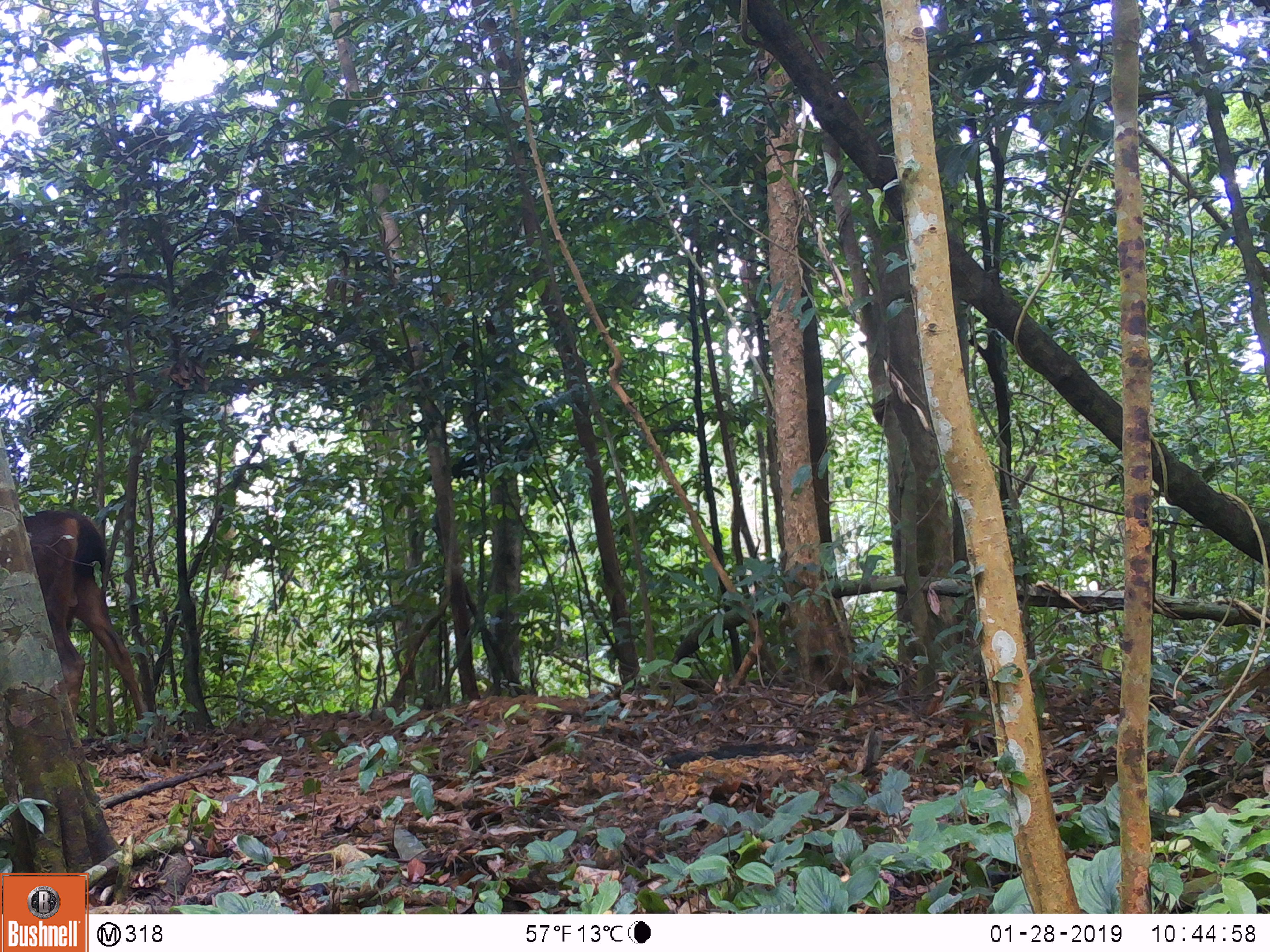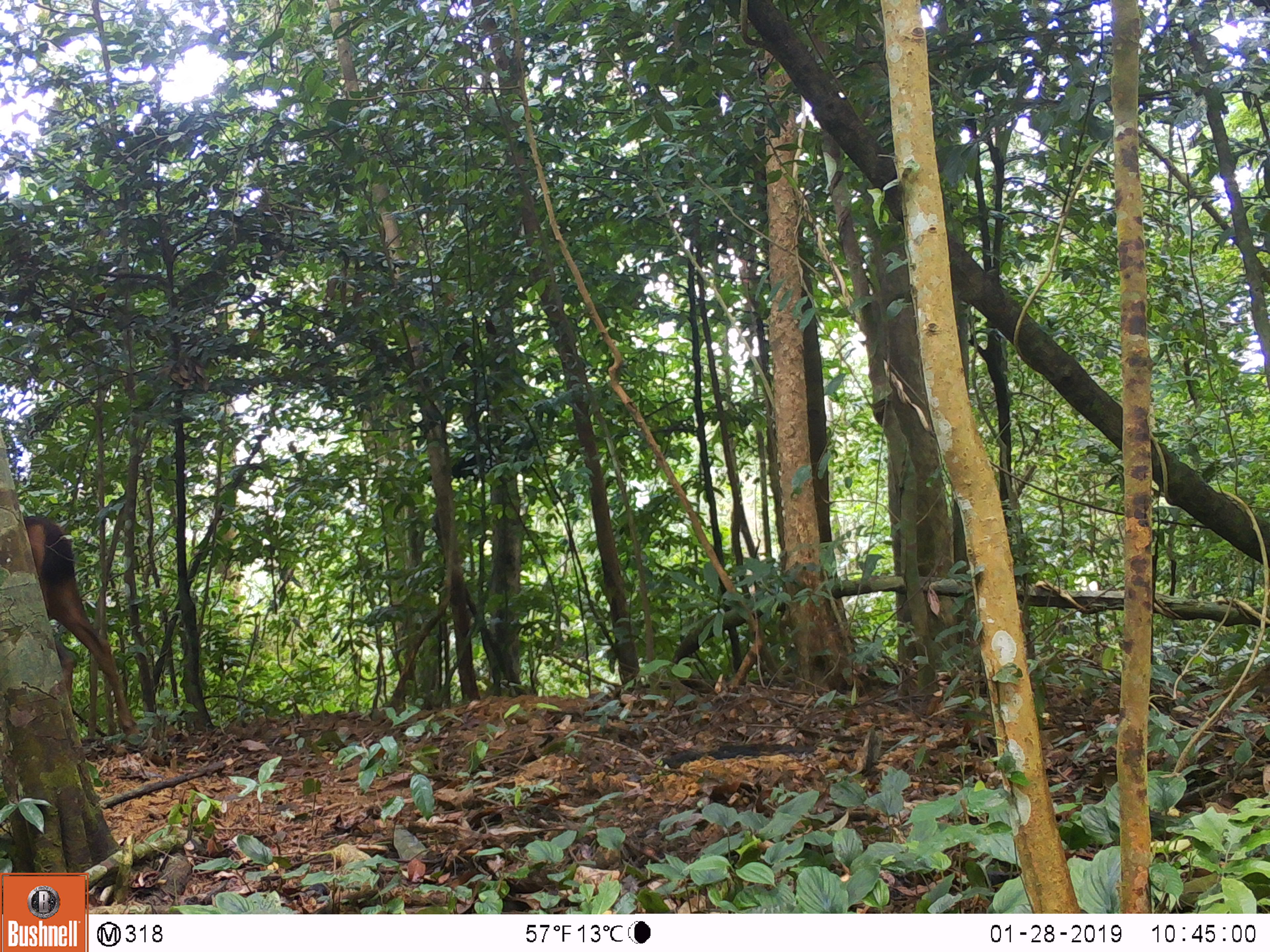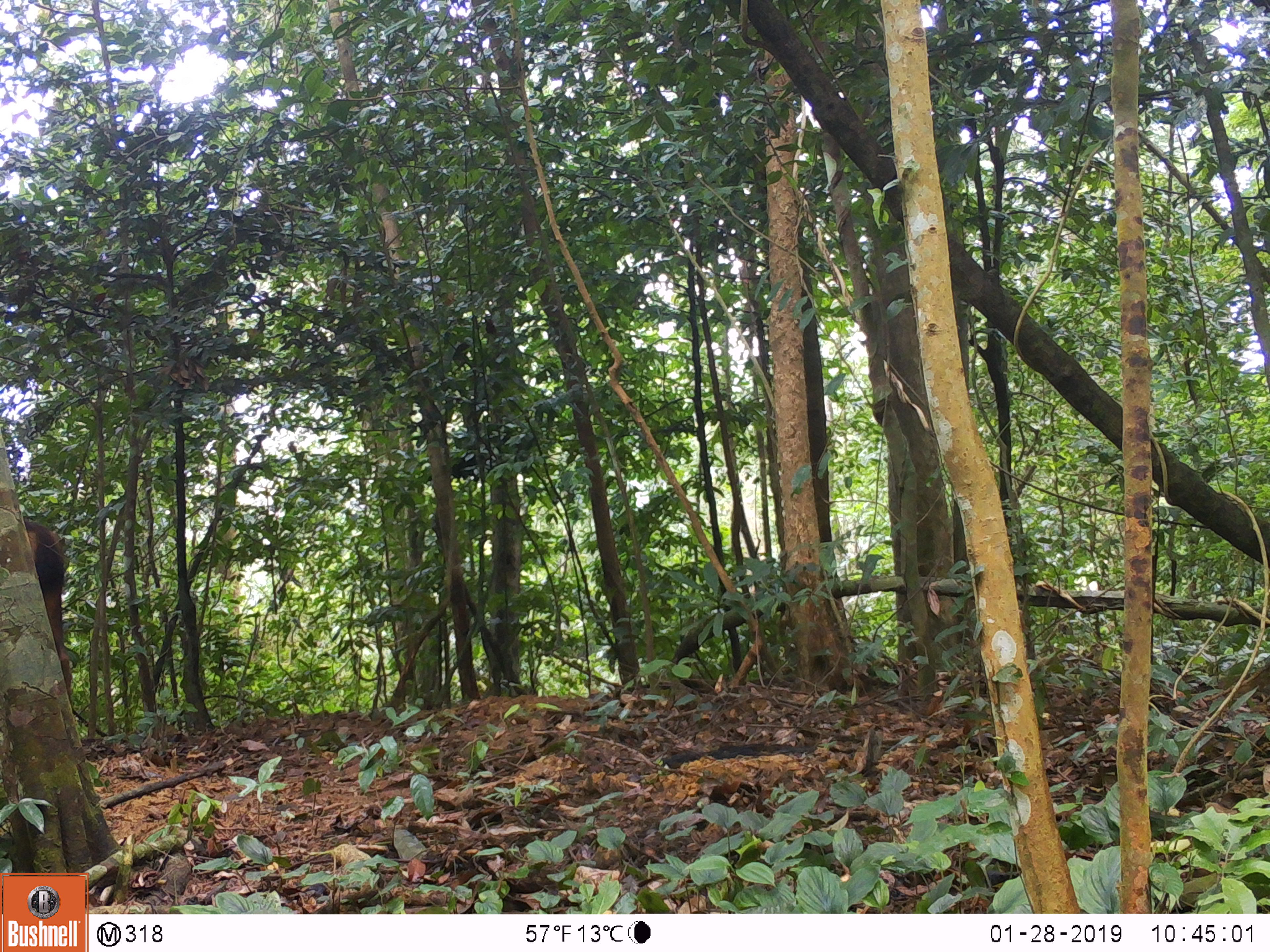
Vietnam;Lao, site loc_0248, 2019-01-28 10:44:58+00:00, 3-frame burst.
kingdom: Animalia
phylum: Chordata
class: Mammalia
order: Artiodactyla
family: Cervidae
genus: Rusa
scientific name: Rusa unicolor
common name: sambar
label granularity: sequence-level